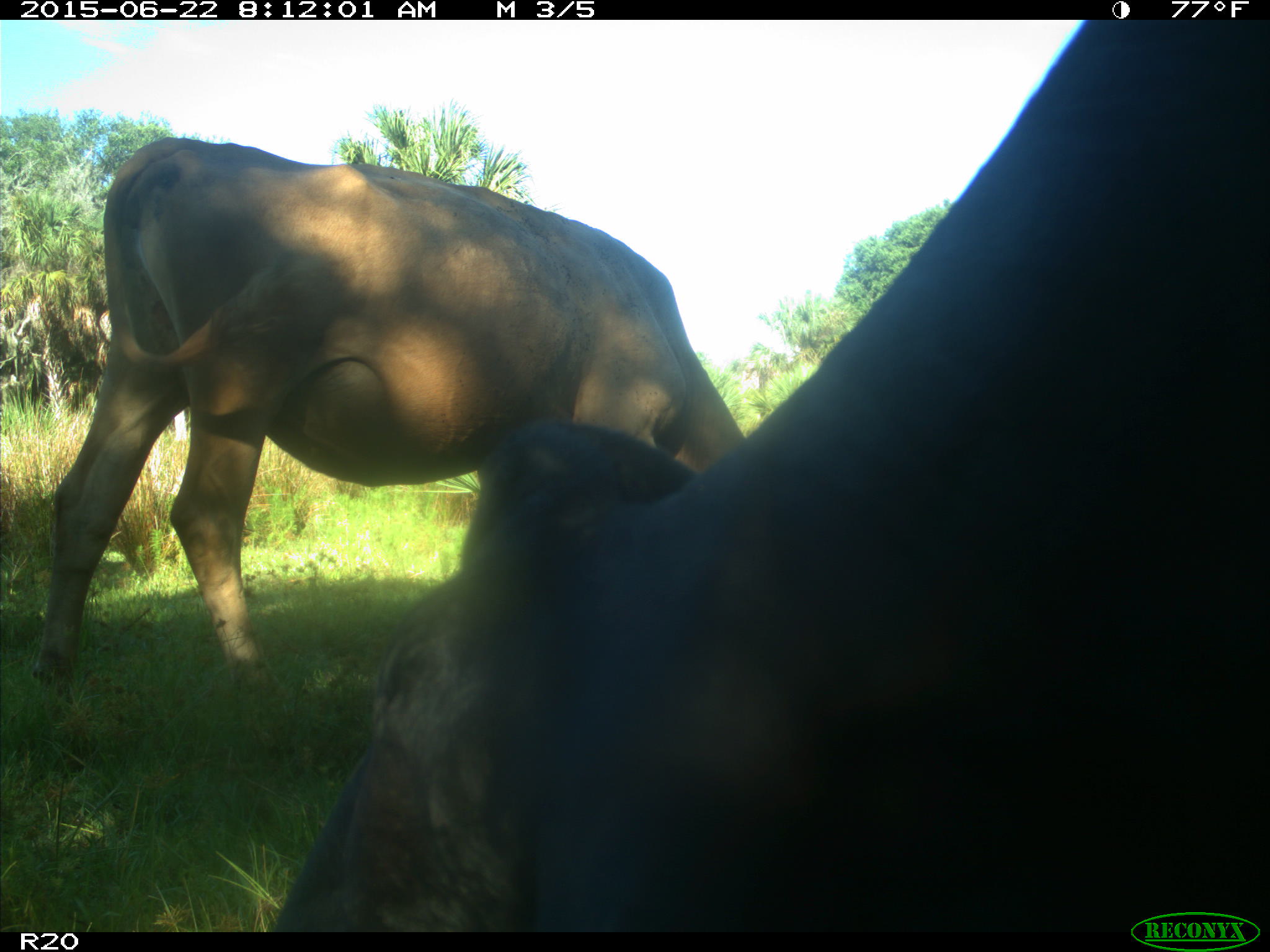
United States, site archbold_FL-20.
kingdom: Animalia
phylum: Chordata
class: Mammalia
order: Artiodactyla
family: Bovidae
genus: Bos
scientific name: Bos taurus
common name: domestic cow